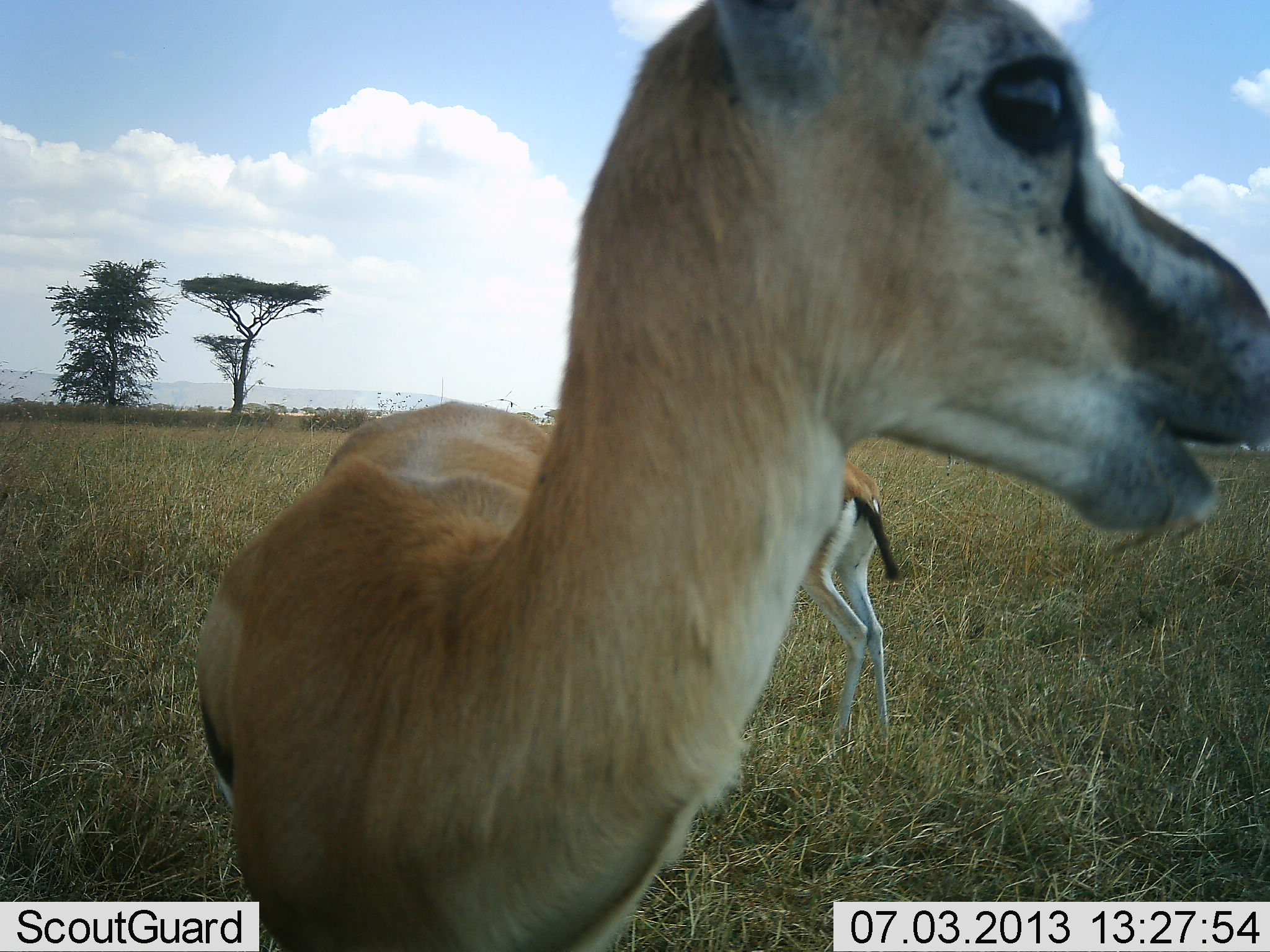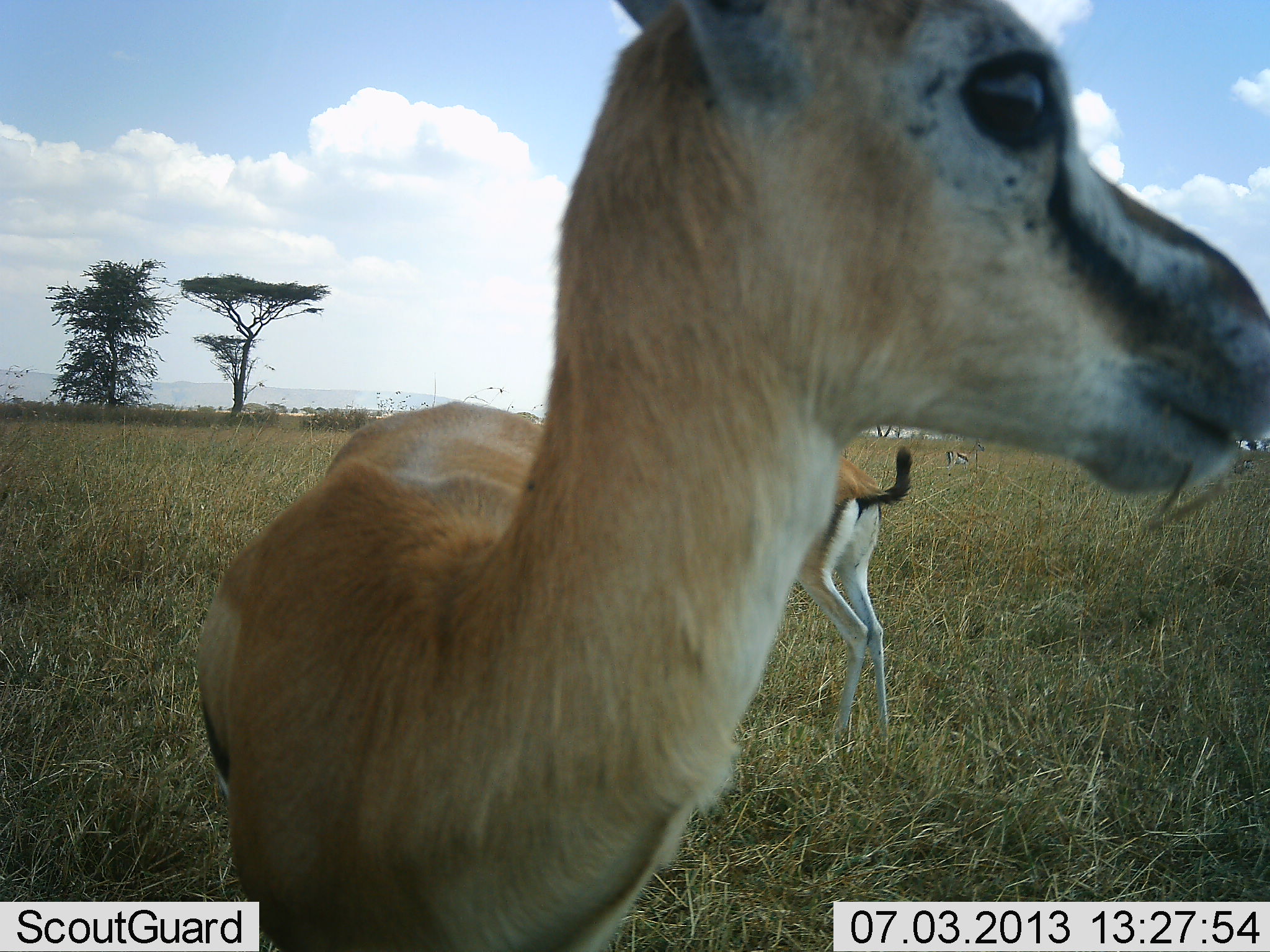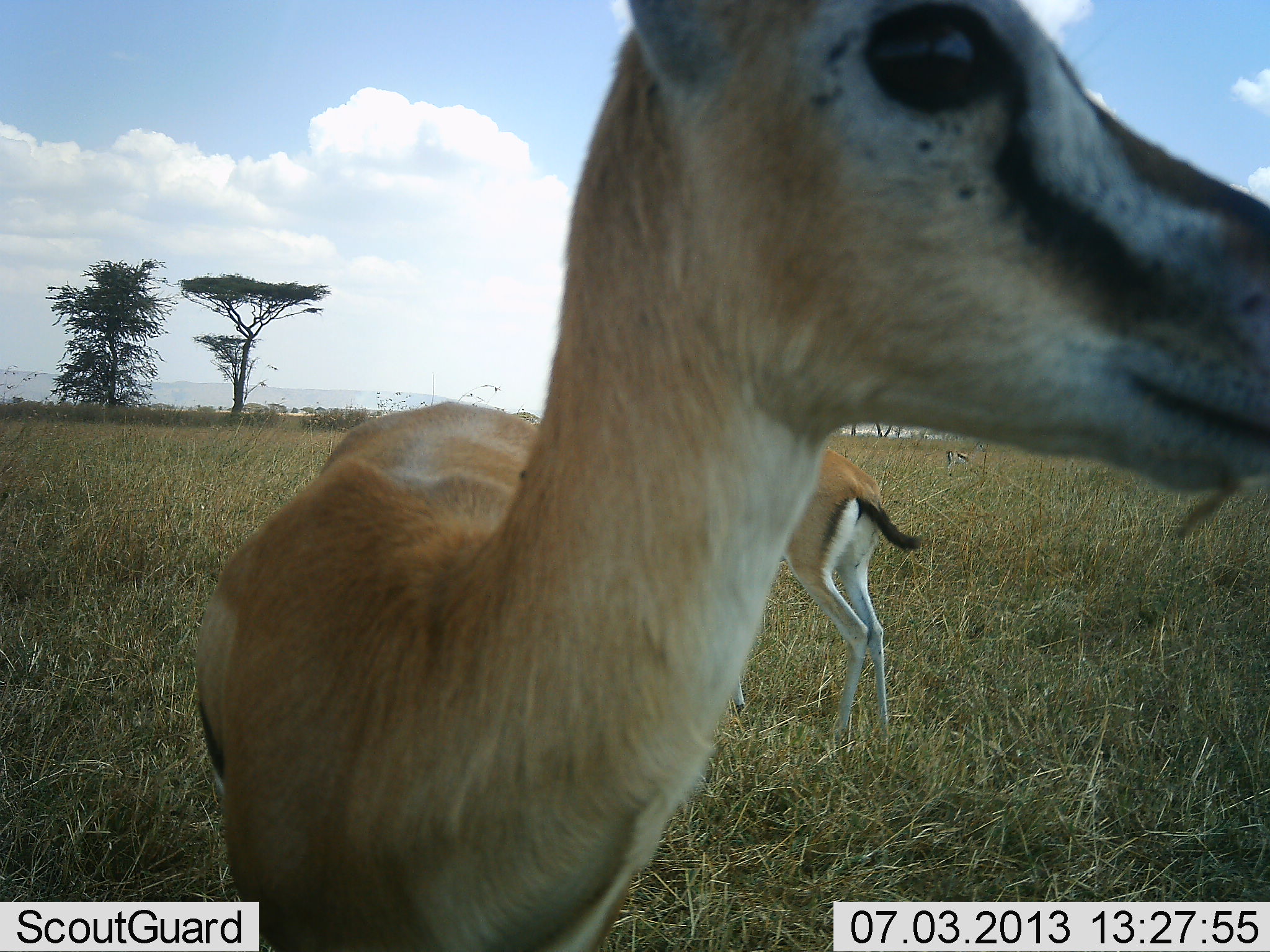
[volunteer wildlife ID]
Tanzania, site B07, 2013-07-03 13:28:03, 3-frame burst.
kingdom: Animalia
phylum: Chordata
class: Mammalia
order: Artiodactyla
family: Bovidae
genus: Eudorcas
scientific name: Eudorcas thomsonii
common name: thomson's gazelle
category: gazellethomsons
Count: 2.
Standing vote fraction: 70%.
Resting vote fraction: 0%.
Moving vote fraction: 0%.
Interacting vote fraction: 0%.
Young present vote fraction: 0%.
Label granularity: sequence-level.